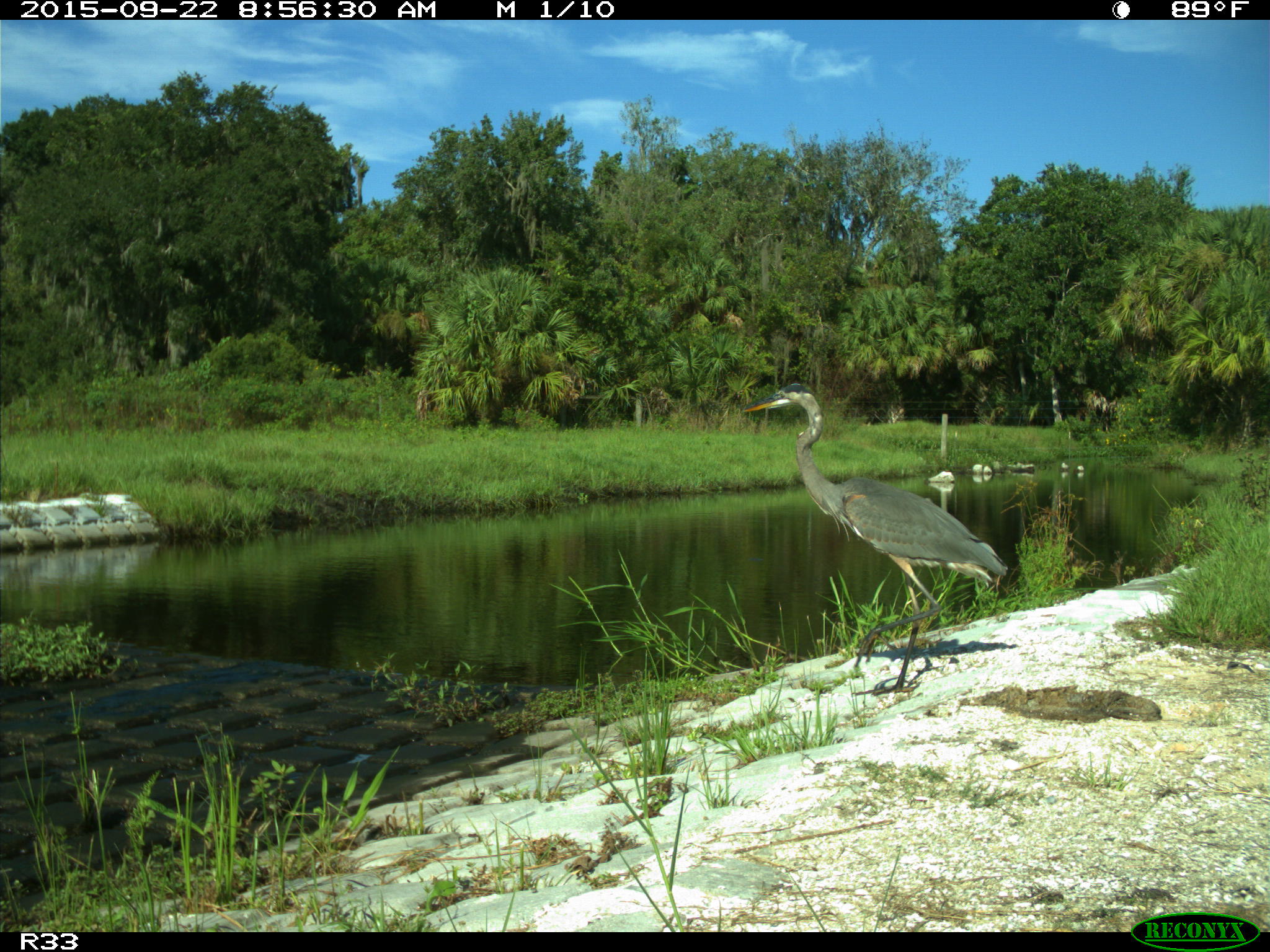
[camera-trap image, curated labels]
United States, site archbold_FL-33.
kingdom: Animalia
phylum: Chordata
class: Aves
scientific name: Aves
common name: birds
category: unidentified bird